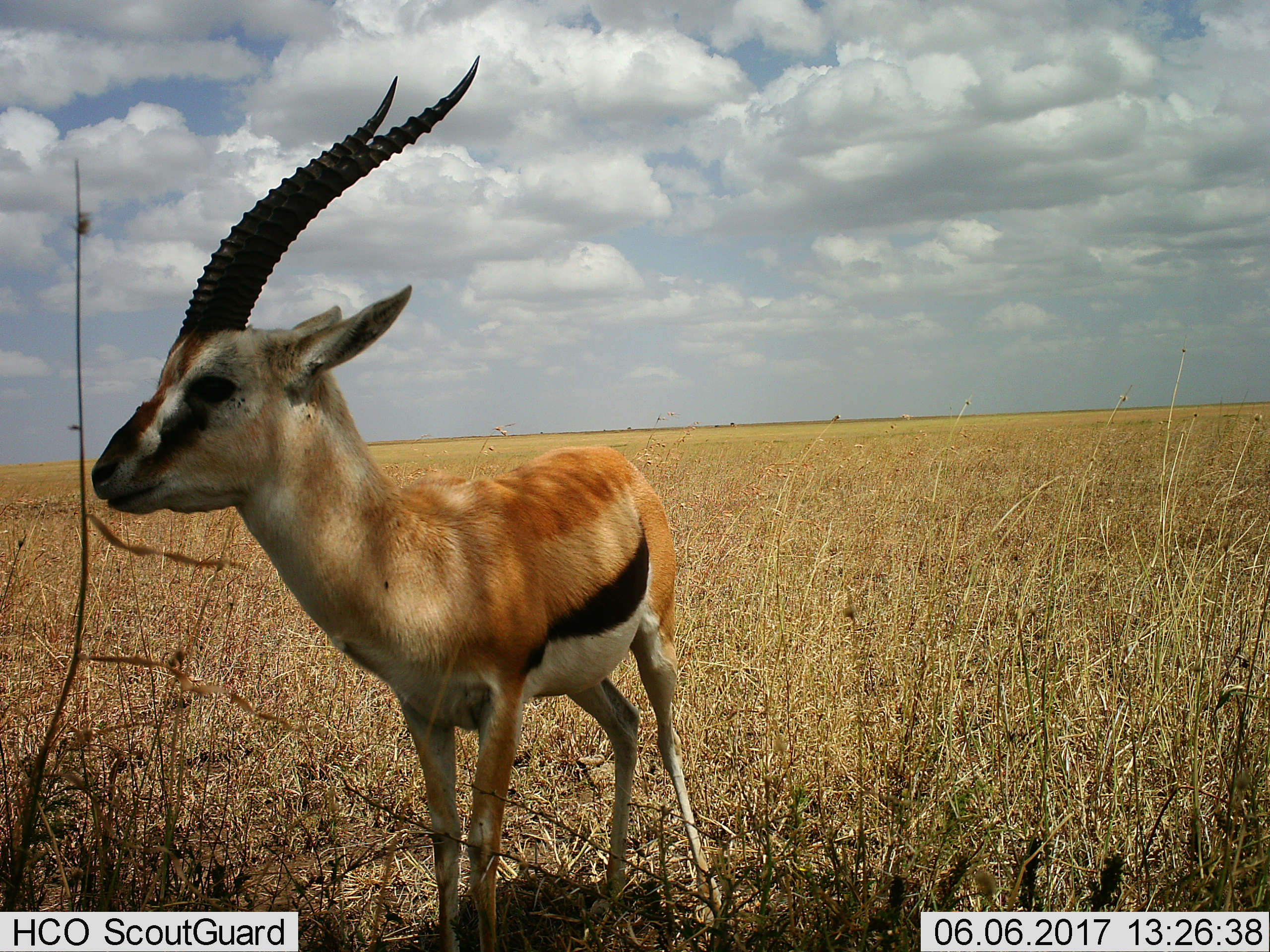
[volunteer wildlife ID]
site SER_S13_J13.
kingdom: Animalia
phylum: Chordata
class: Mammalia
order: Artiodactyla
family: Bovidae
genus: Eudorcas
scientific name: Eudorcas thomsonii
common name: thomson's gazelle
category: gazellethomsons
Gazellethomsons (thomson's gazelle) (Eudorcas thomsonii), count 1. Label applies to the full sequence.